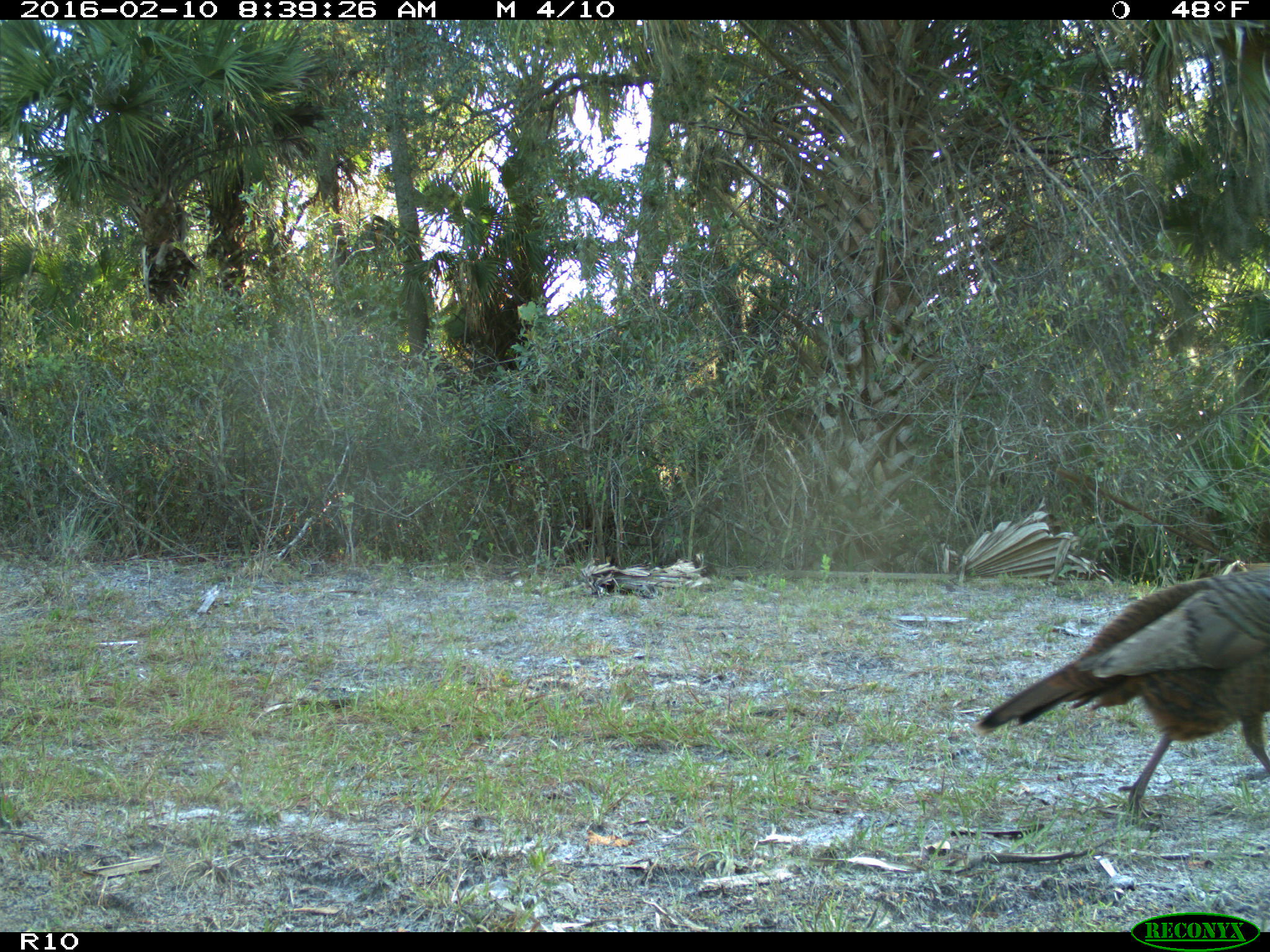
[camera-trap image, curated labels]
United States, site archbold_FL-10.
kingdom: Animalia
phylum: Chordata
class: Aves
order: Galliformes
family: Phasianidae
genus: Meleagris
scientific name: Meleagris gallopavo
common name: wild turkey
Meleagris gallopavo (wild turkey).